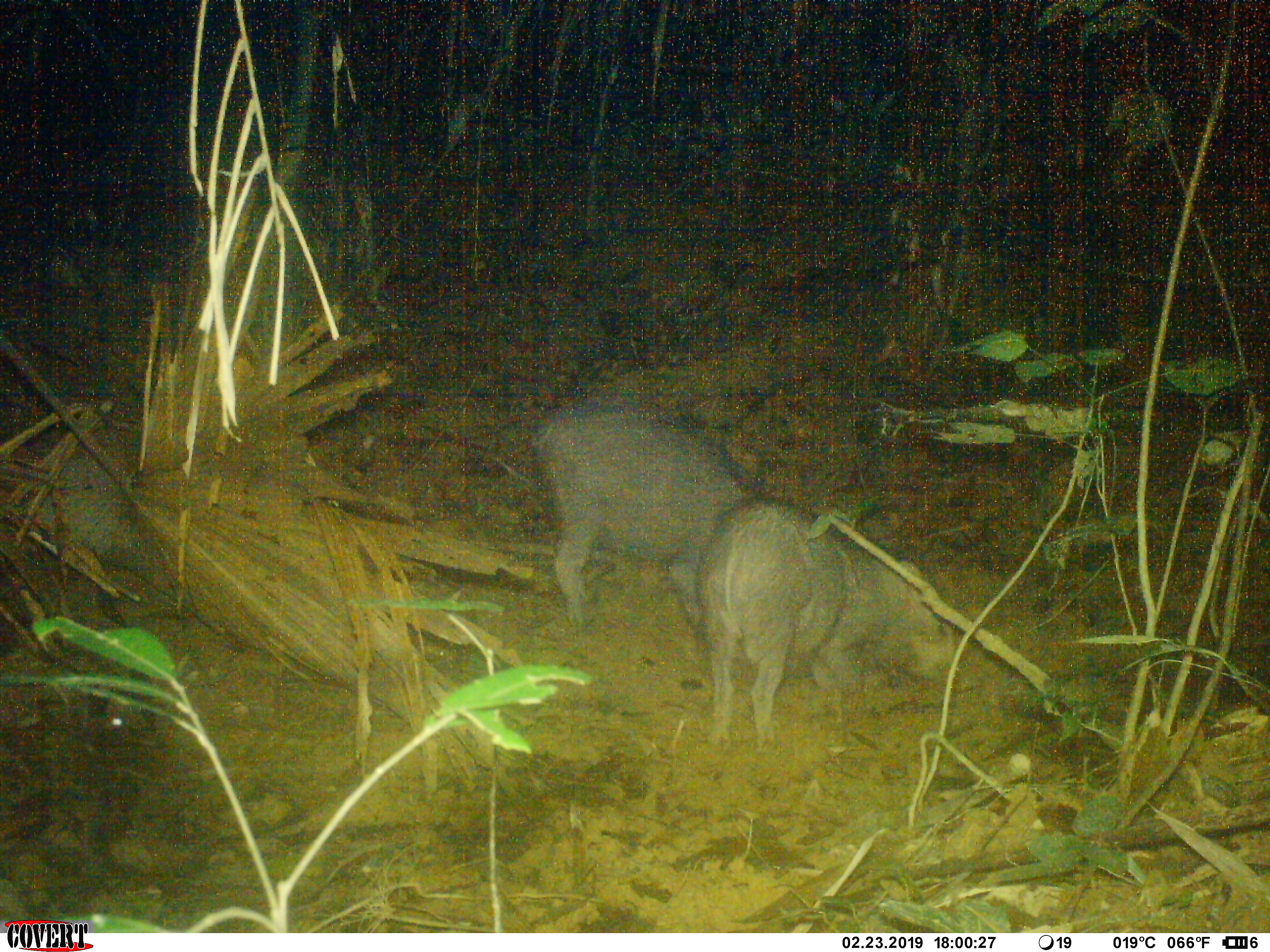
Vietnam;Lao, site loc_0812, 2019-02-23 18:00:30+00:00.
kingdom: Animalia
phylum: Chordata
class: Mammalia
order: Artiodactyla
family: Suidae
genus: Sus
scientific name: Sus scrofa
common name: eurasian wild pig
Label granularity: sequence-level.